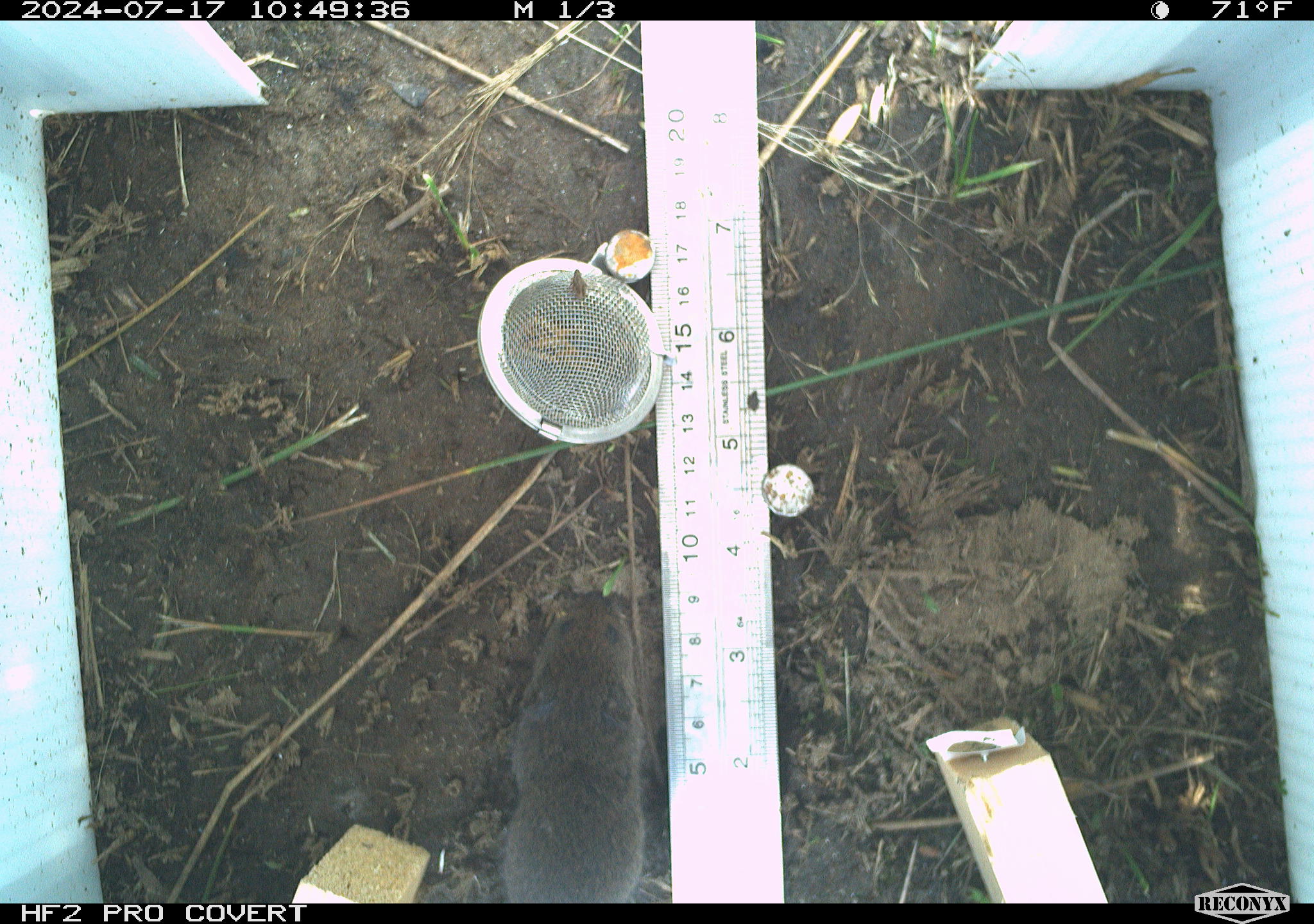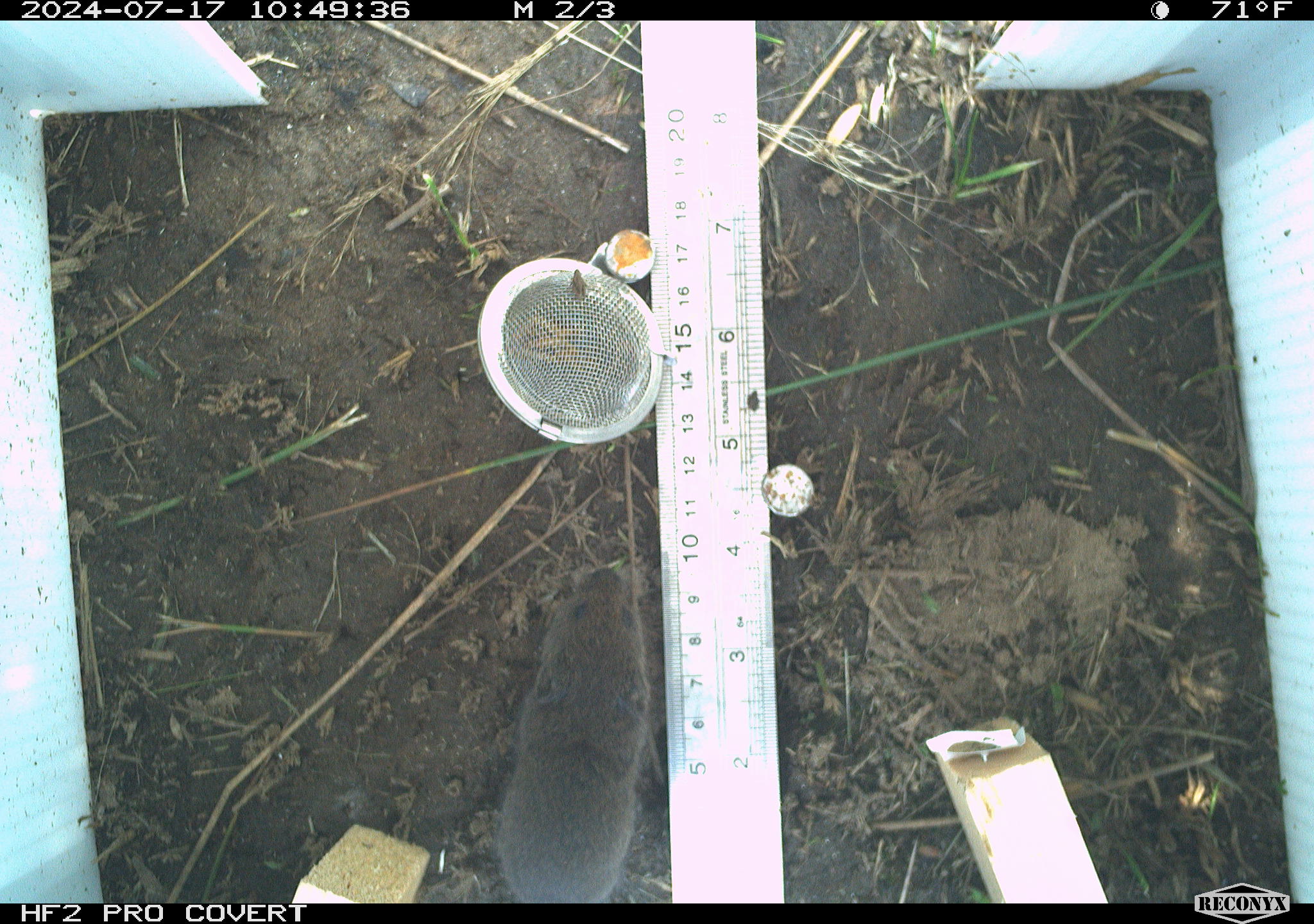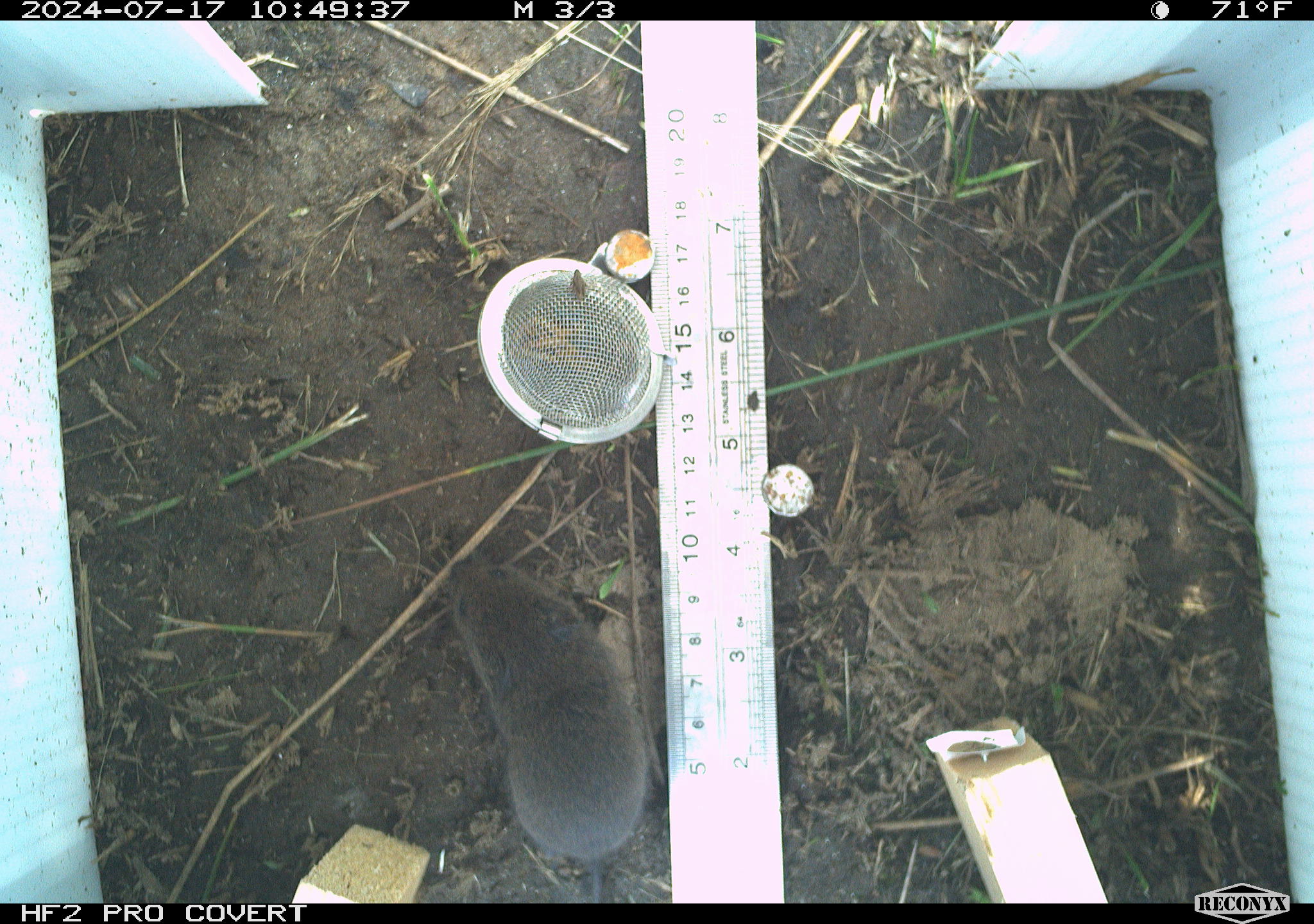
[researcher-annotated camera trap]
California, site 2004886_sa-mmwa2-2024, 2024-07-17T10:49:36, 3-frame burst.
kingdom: Animalia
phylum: Chordata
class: Mammalia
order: Rodentia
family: Cricetidae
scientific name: Arvicolinae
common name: voles, lemmings, and muskrats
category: arvicolinae subfamily